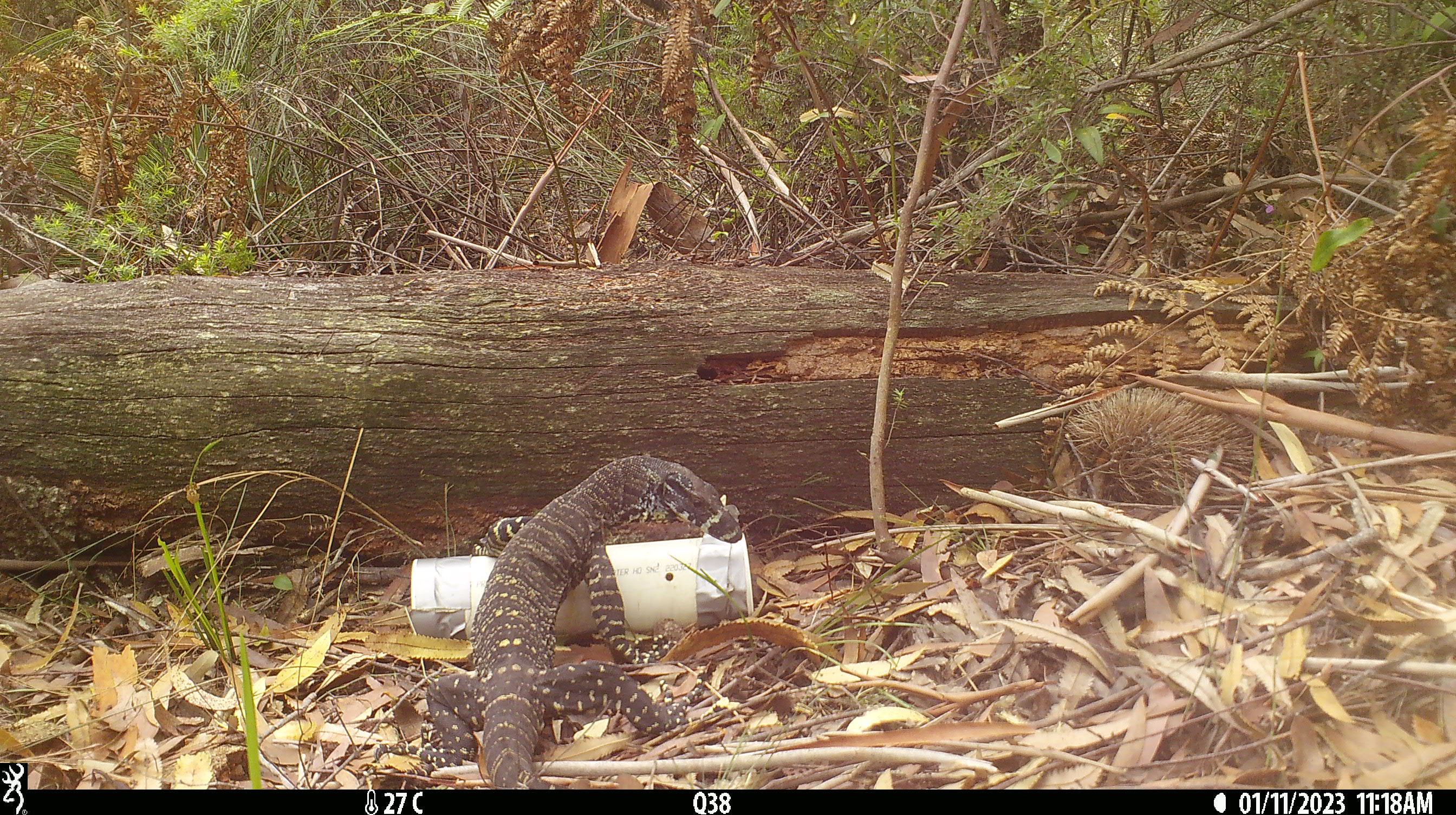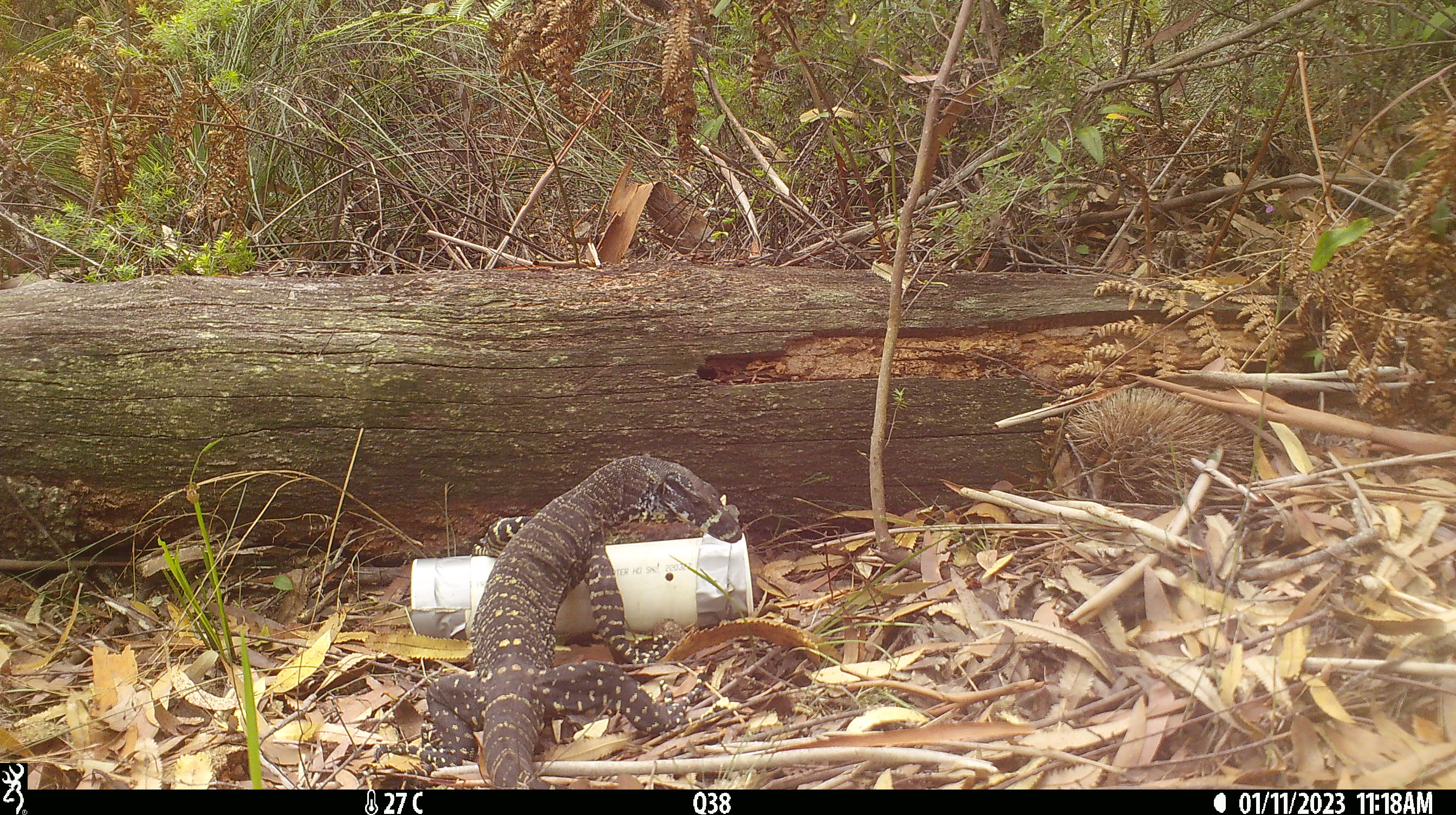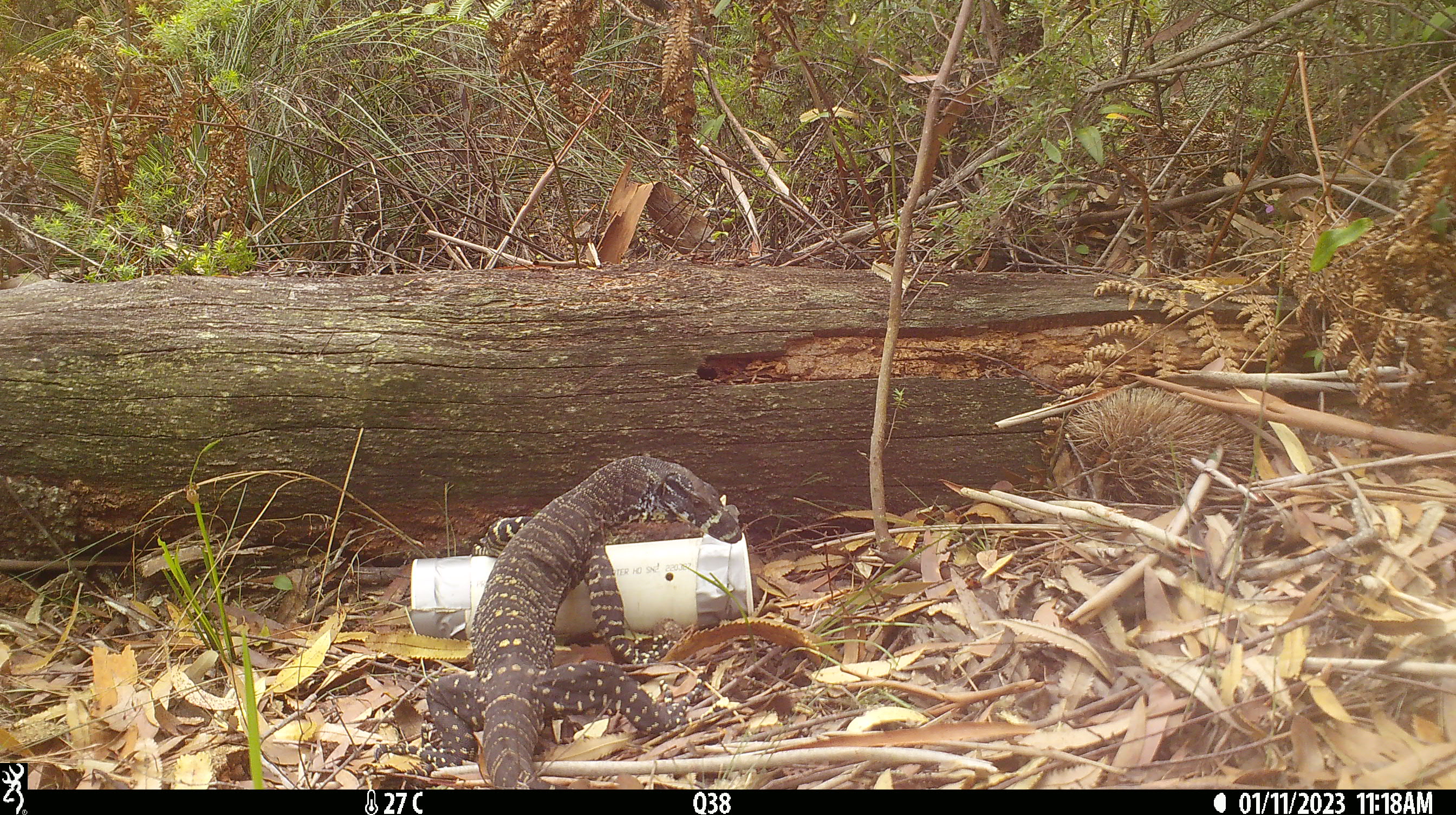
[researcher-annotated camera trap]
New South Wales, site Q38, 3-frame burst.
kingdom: Animalia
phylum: Chordata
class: Reptilia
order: Squamata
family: Varanidae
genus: Varanus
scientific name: Varanus varius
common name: lace monitor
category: goanna